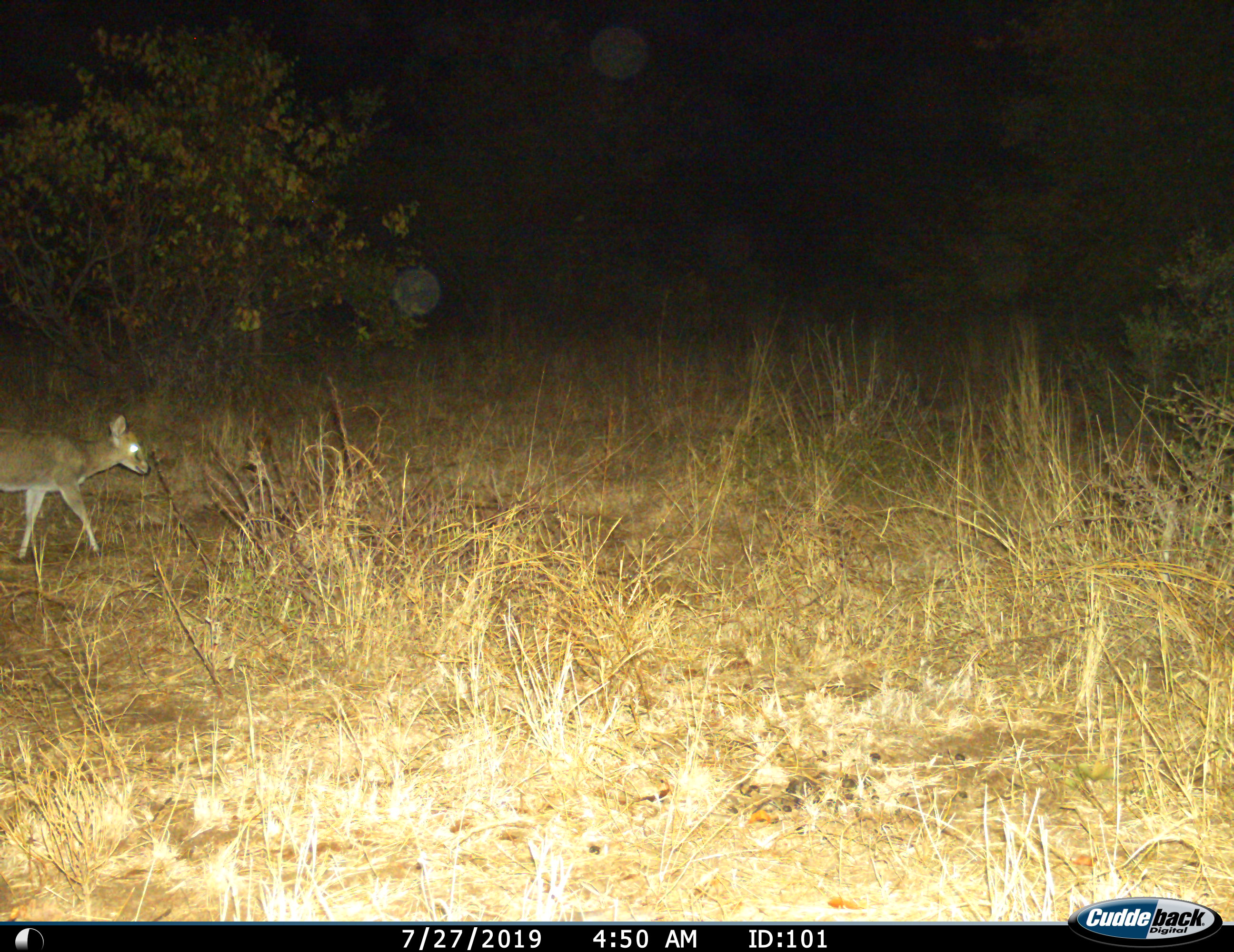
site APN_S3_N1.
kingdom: Animalia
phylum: Chordata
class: Mammalia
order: Artiodactyla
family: Bovidae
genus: Sylvicapra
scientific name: Sylvicapra grimmia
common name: common duiker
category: duikercommongrey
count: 1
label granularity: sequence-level